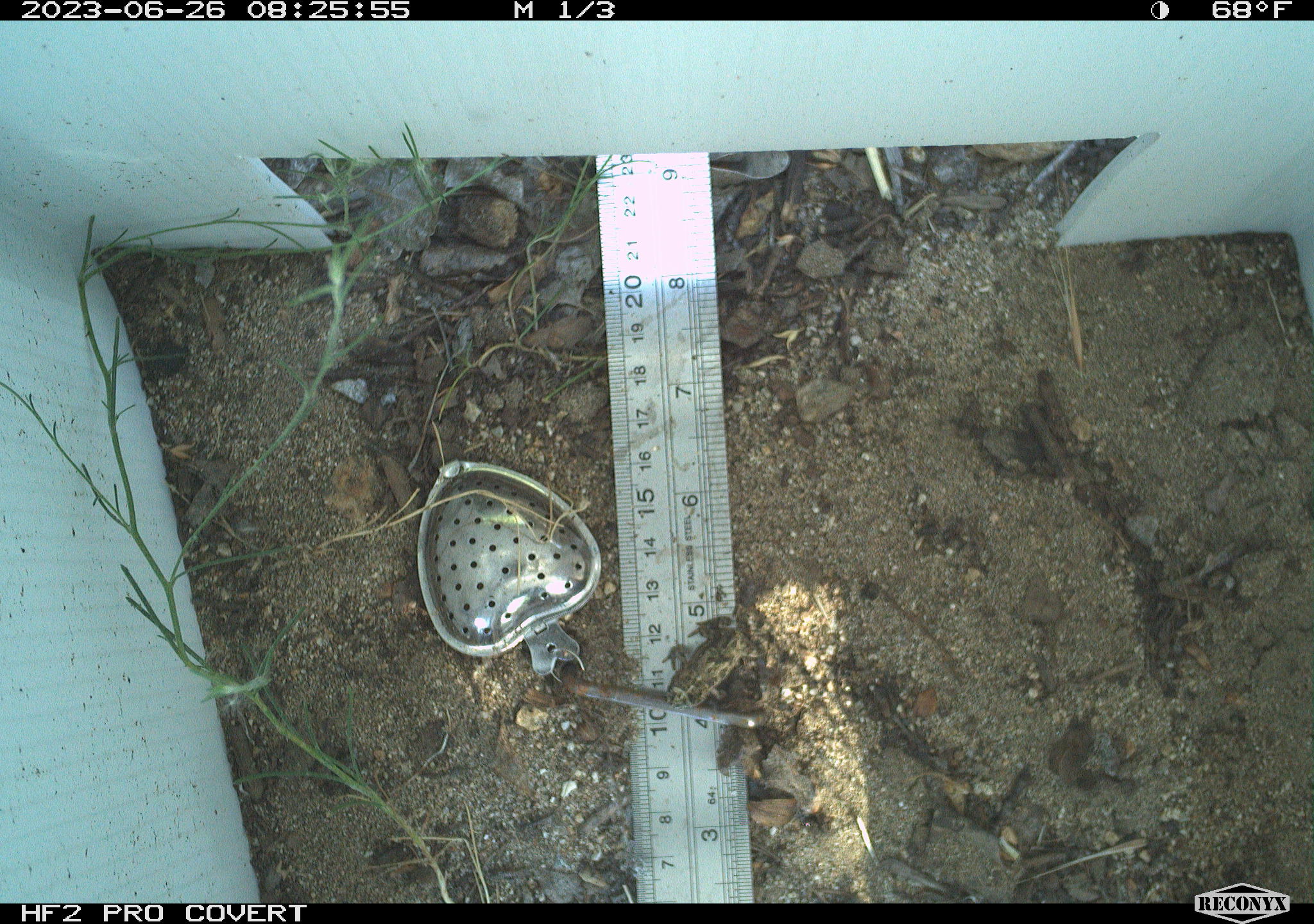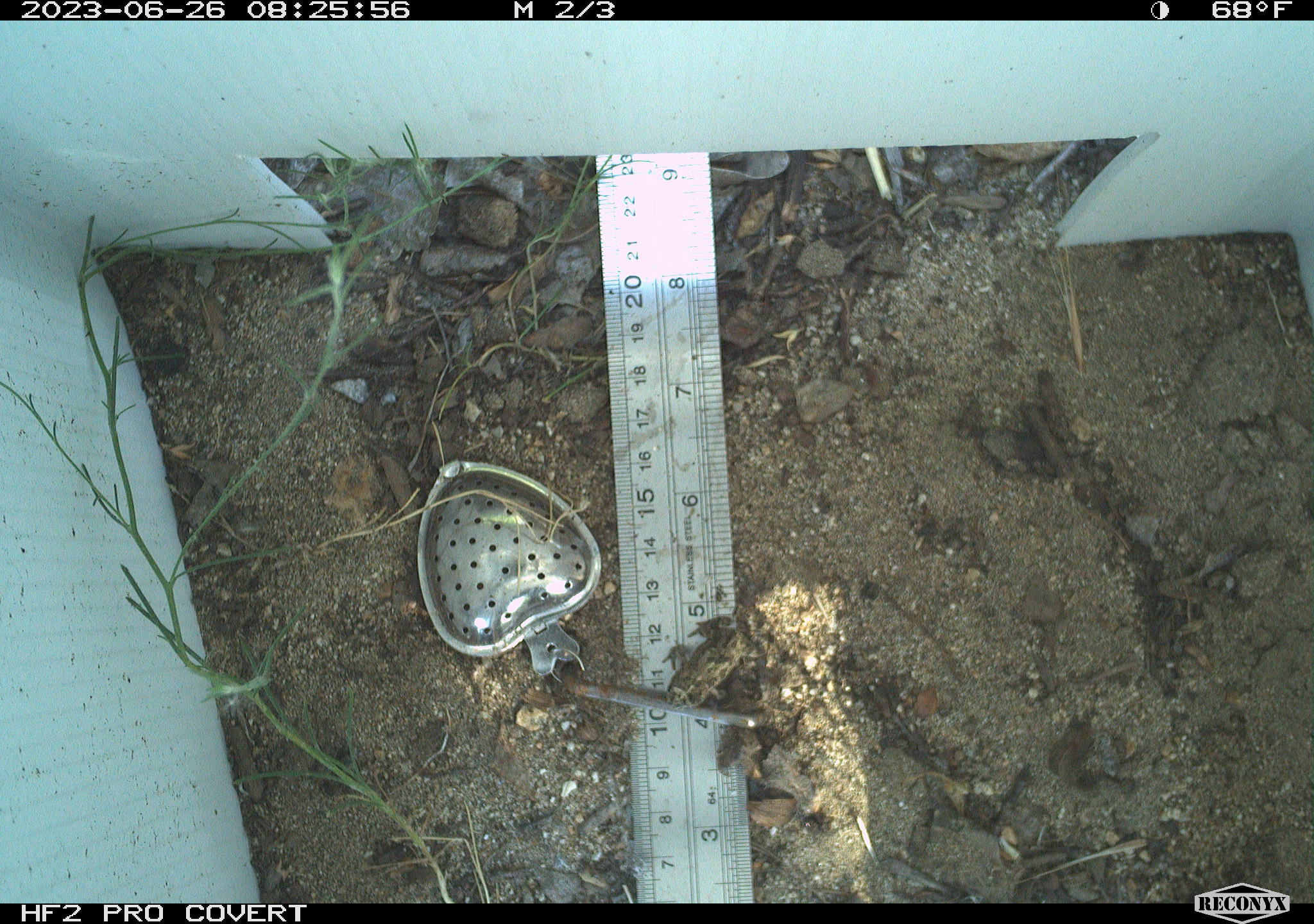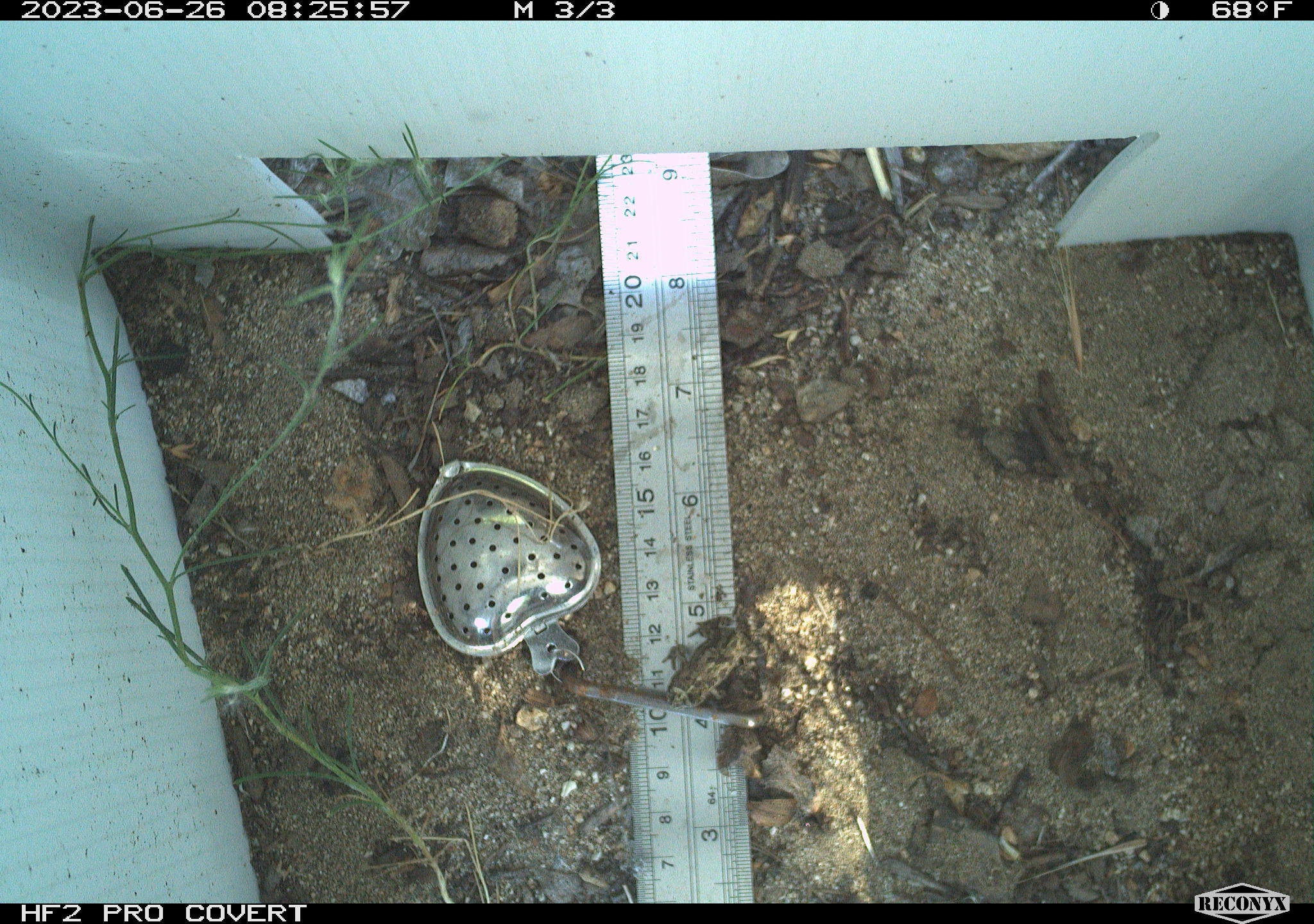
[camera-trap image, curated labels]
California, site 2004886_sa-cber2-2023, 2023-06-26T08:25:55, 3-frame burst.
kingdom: Animalia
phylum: Chordata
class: Amphibia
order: Anura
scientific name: Anura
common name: frogs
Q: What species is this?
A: Frogs (Anura).